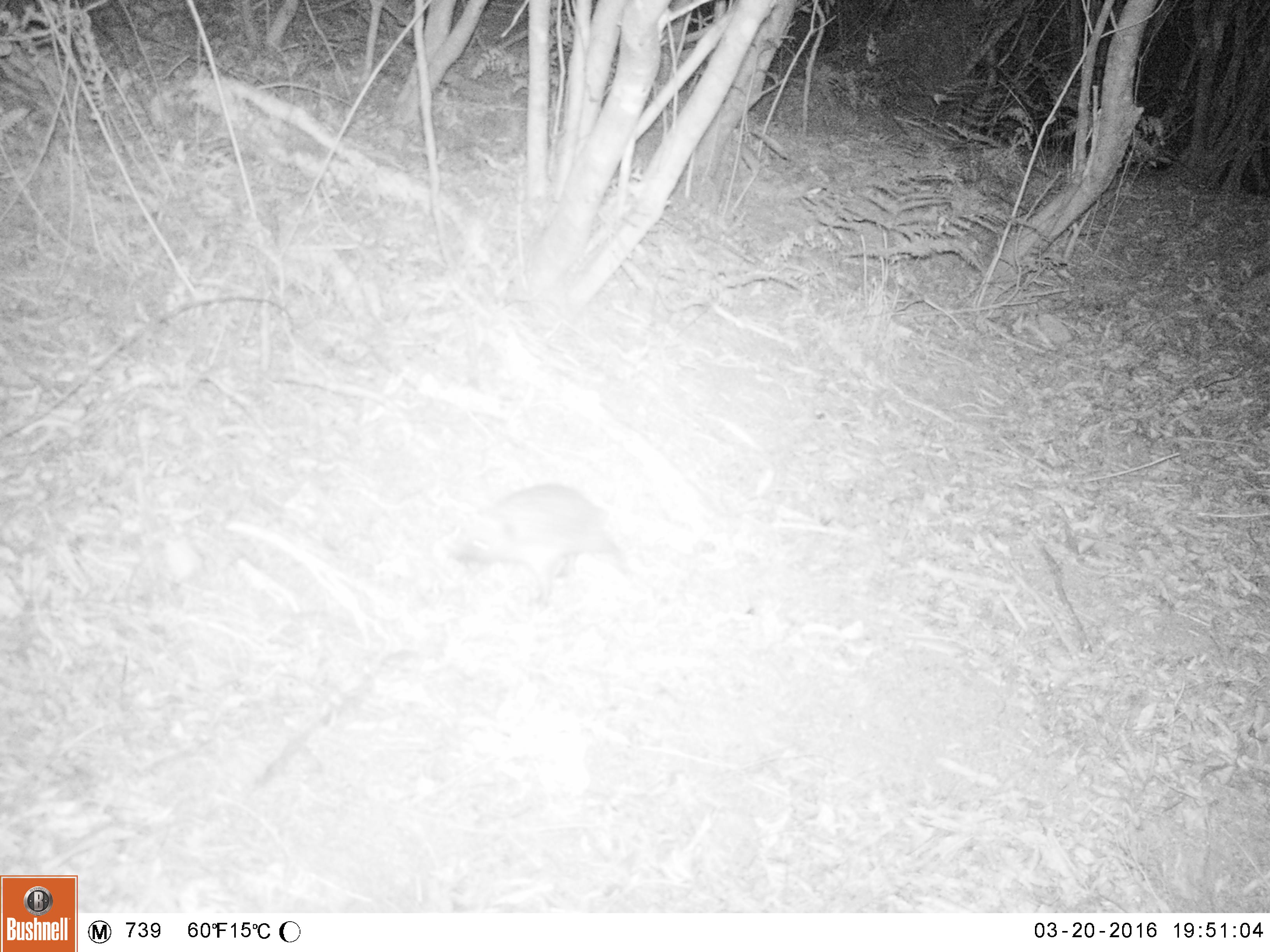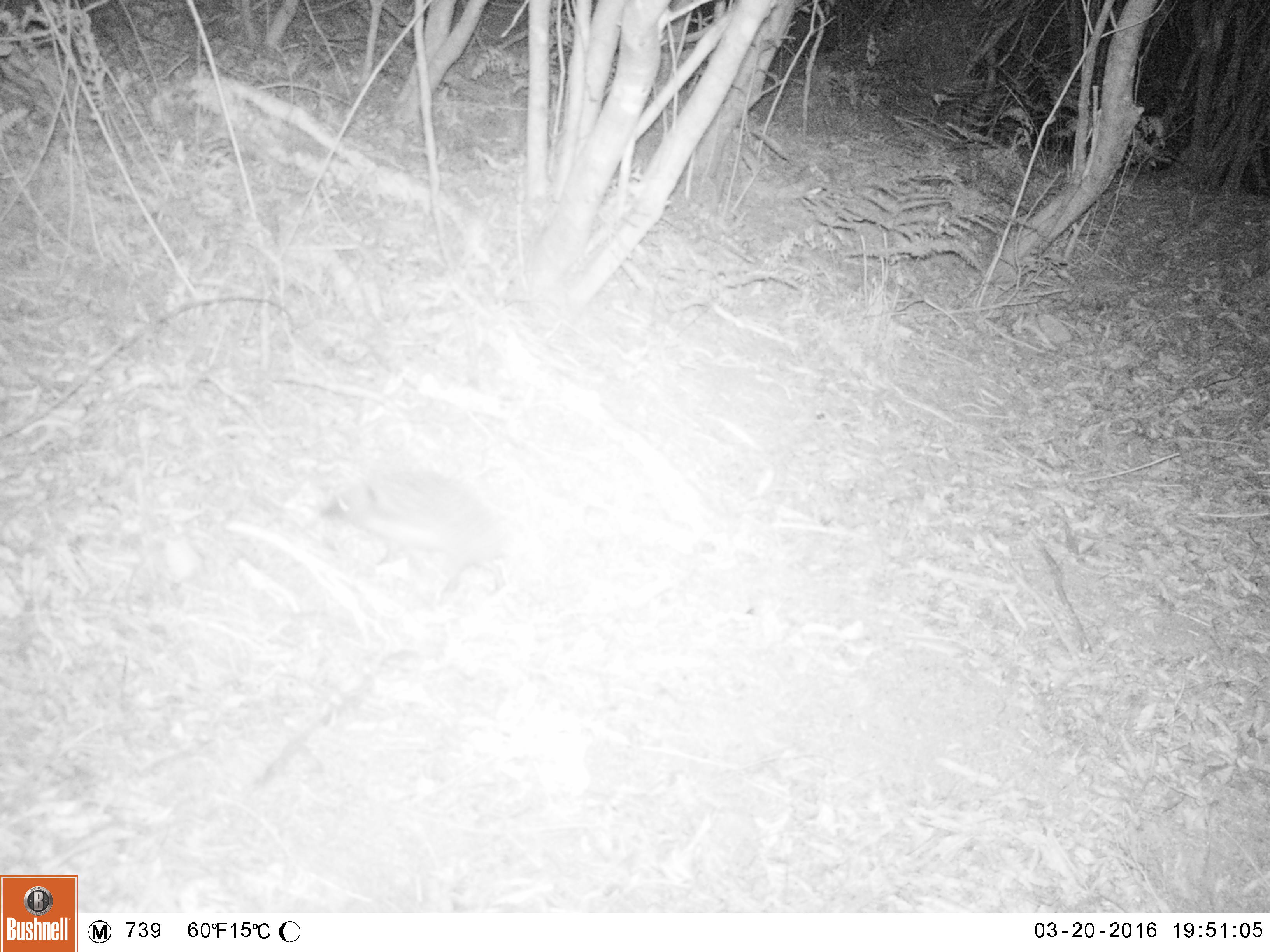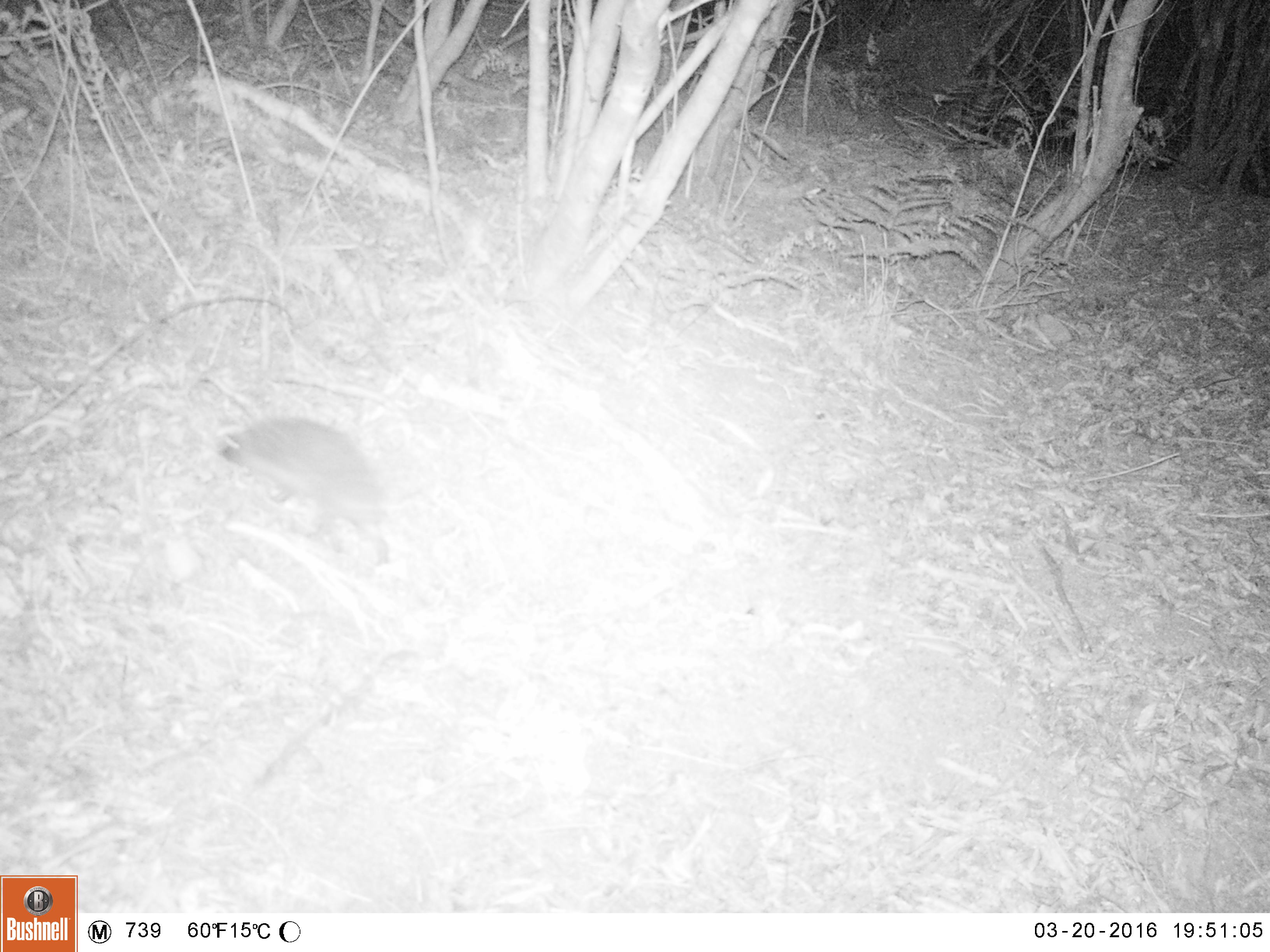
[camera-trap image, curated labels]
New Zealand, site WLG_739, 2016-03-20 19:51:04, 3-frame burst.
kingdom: Animalia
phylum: Chordata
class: Mammalia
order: Eulipotyphla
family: Erinaceidae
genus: Erinaceus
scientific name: Erinaceus europaeus europaeus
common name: european hedgehog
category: hedgehog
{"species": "hedgehog (european hedgehog) (Erinaceus europaeus europaeus)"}